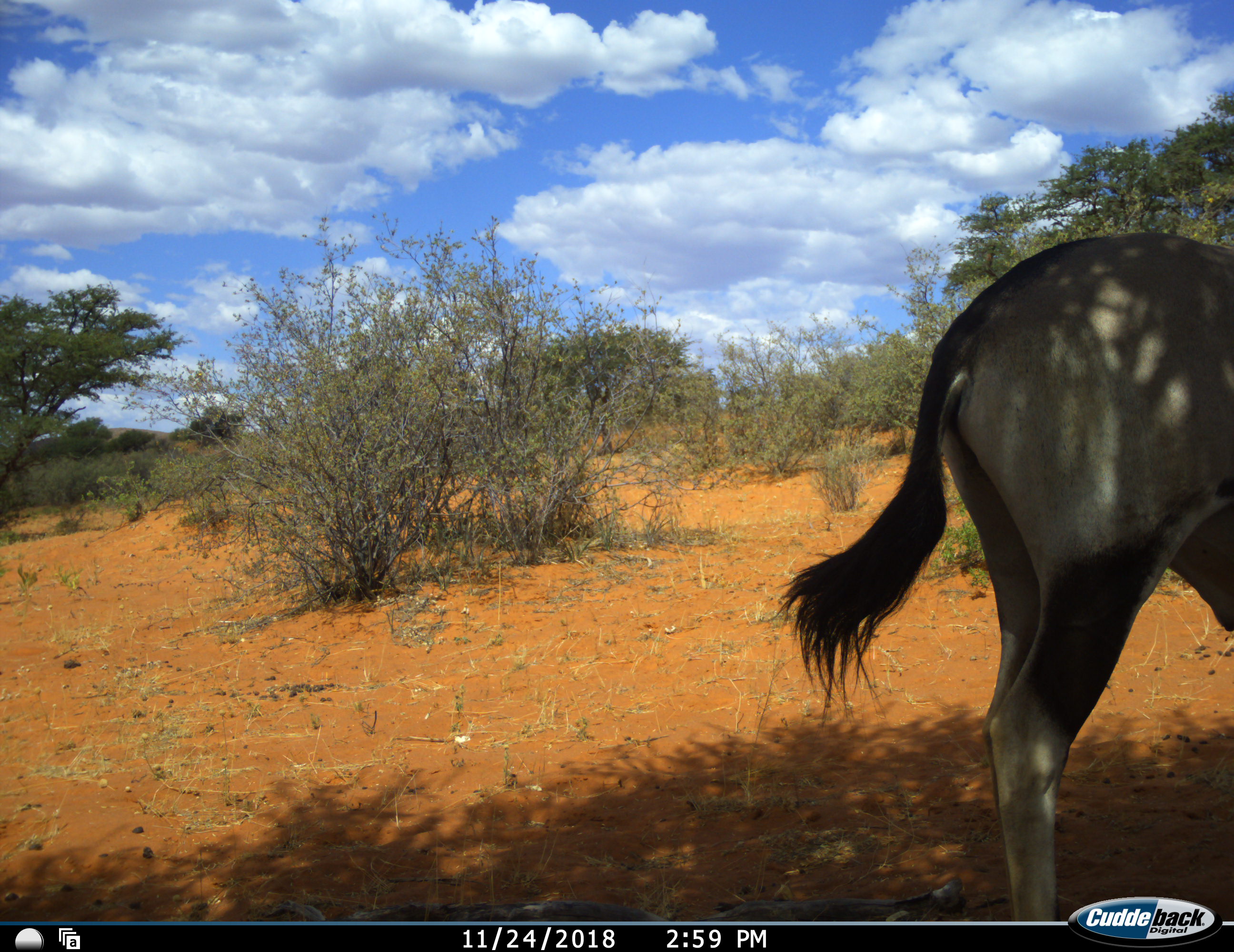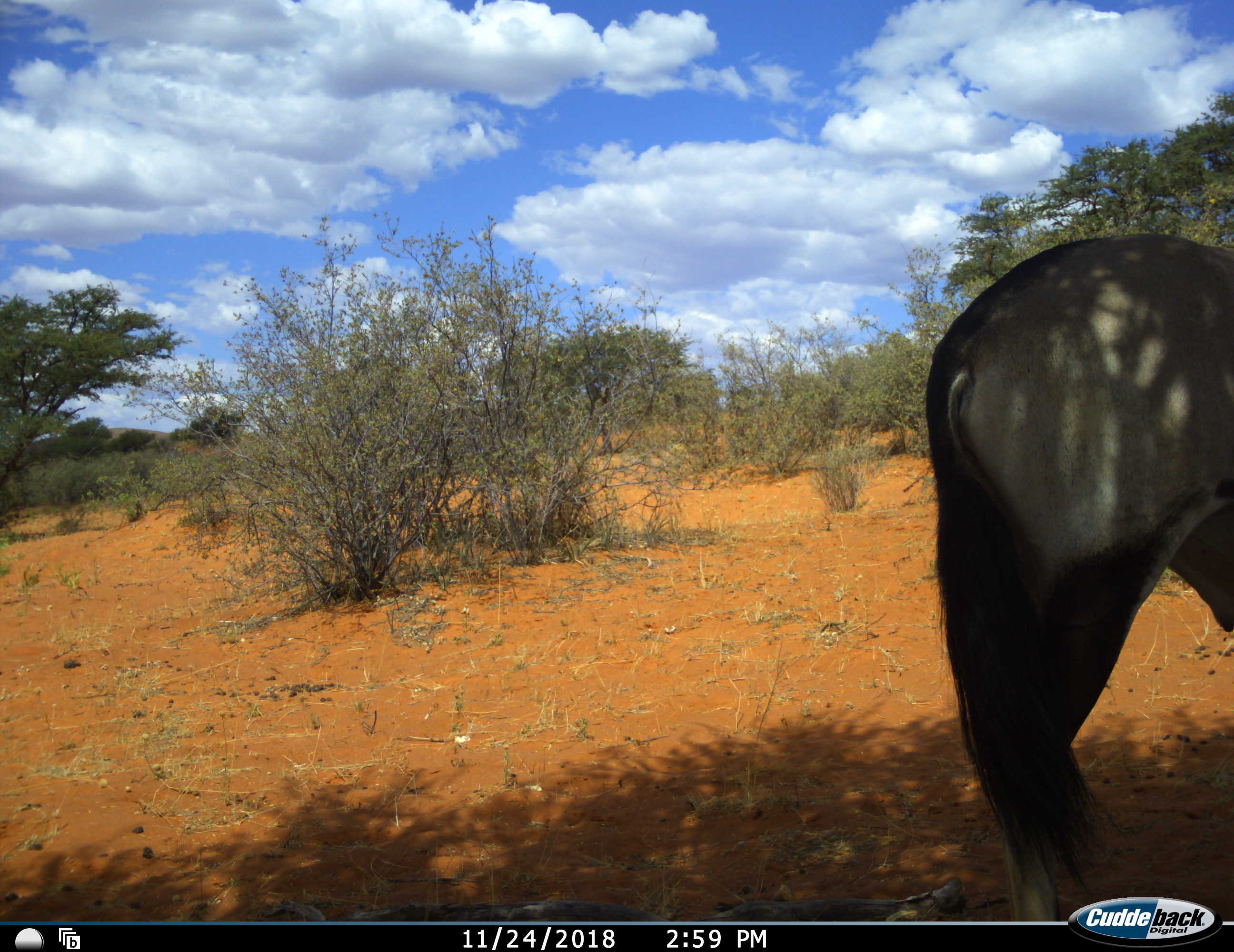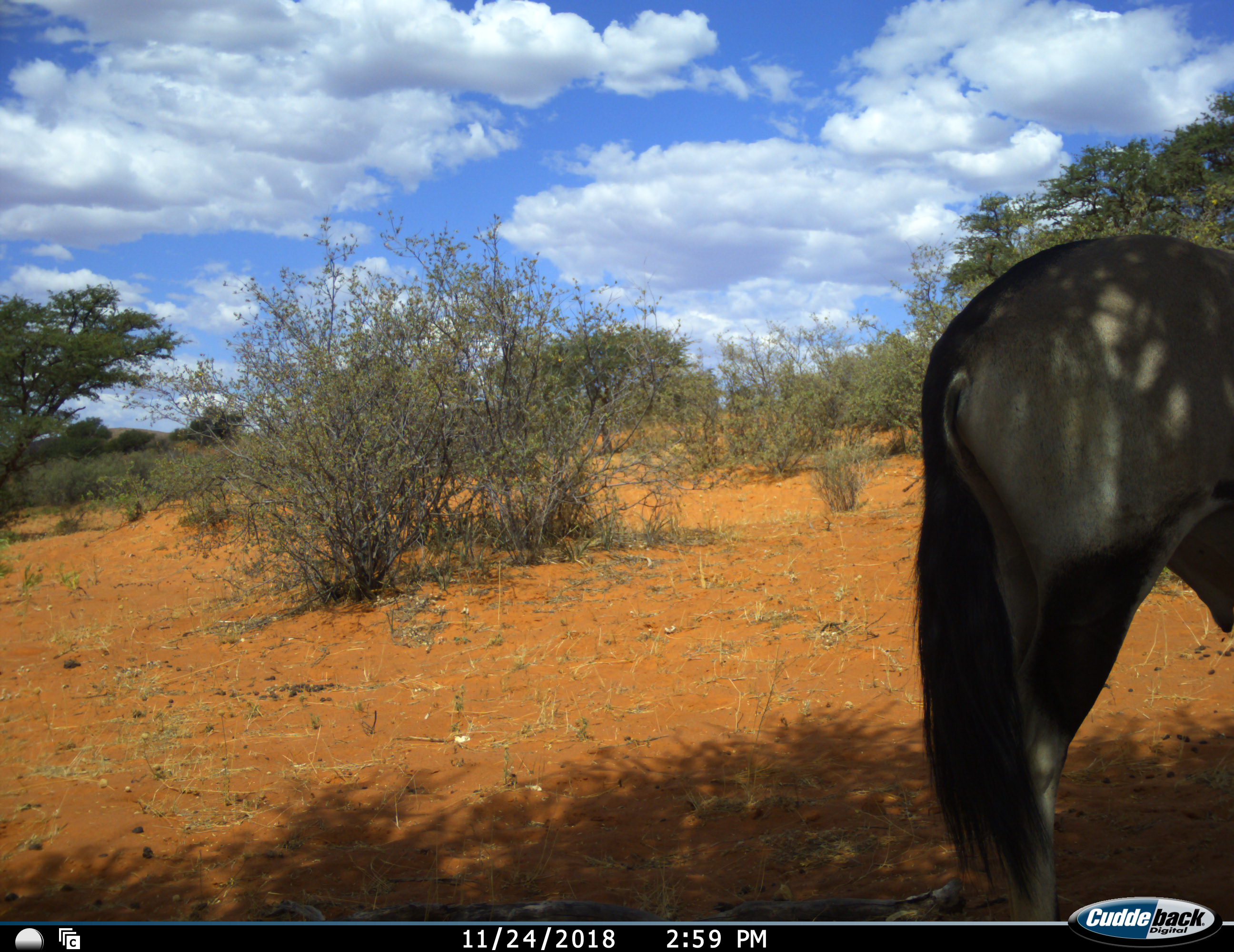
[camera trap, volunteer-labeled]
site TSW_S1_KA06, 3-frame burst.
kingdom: Animalia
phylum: Chordata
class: Mammalia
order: Artiodactyla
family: Bovidae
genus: Oryx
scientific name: Oryx gazella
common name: gemsbok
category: oryx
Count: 1.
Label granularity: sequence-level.